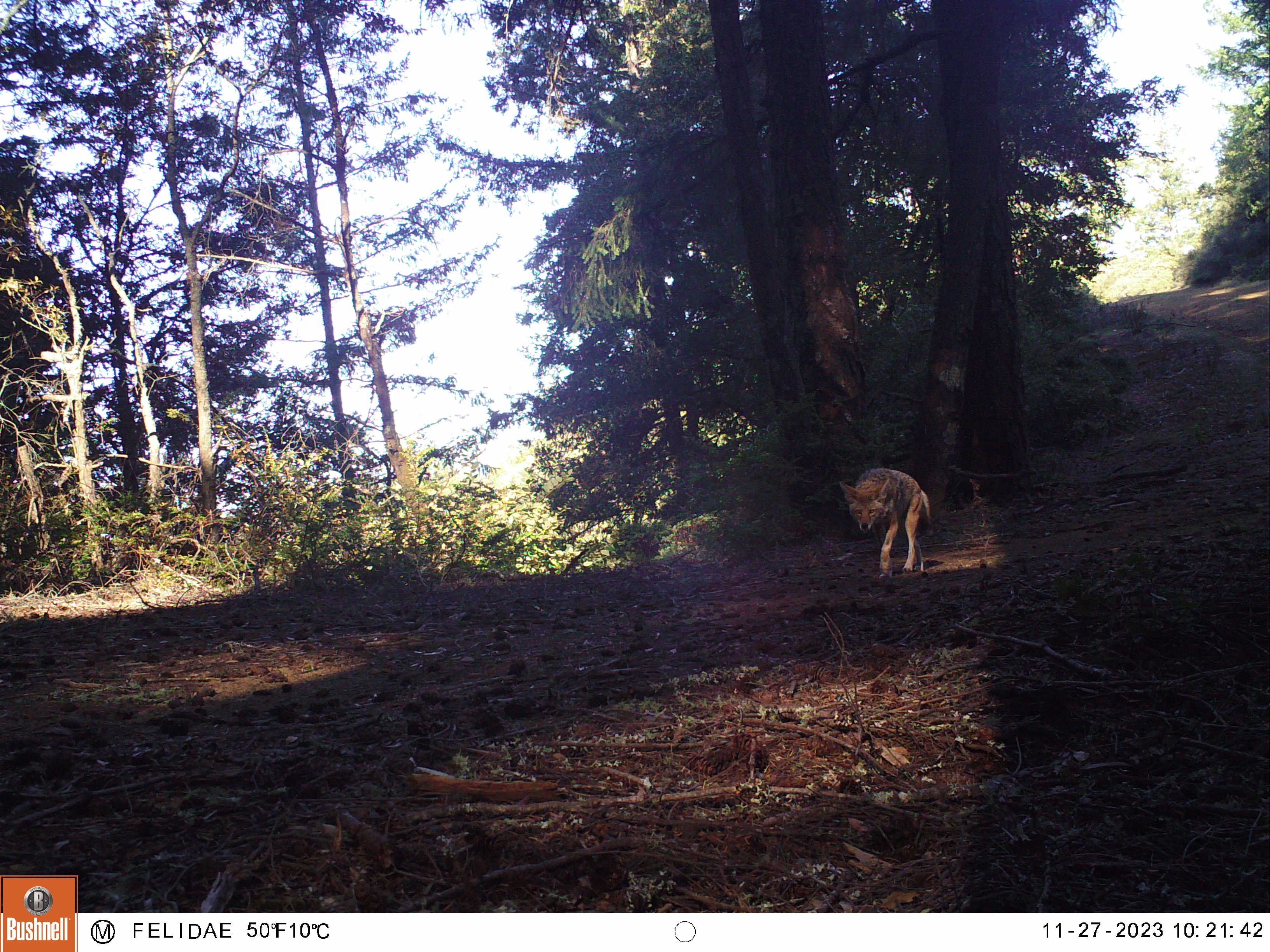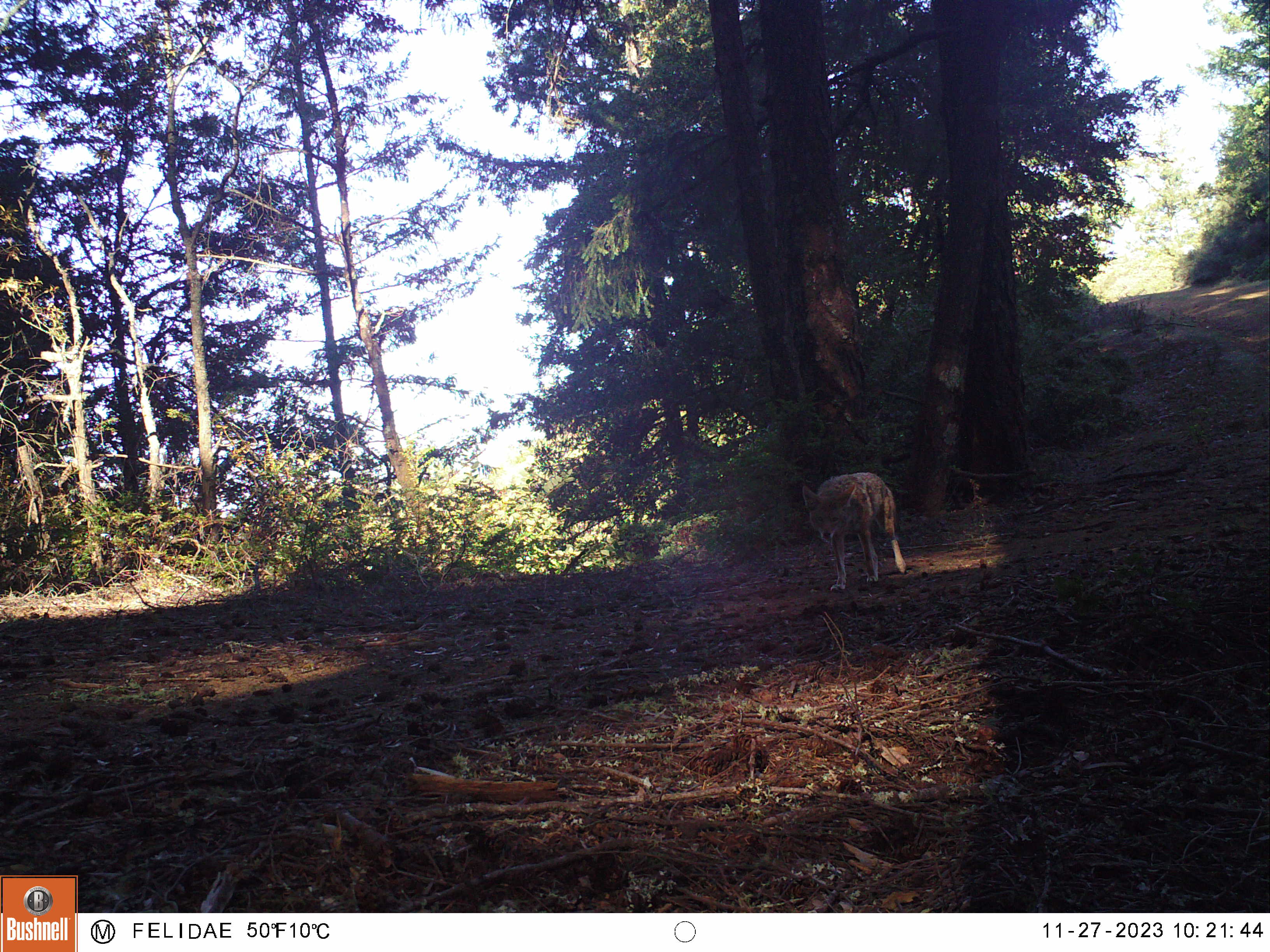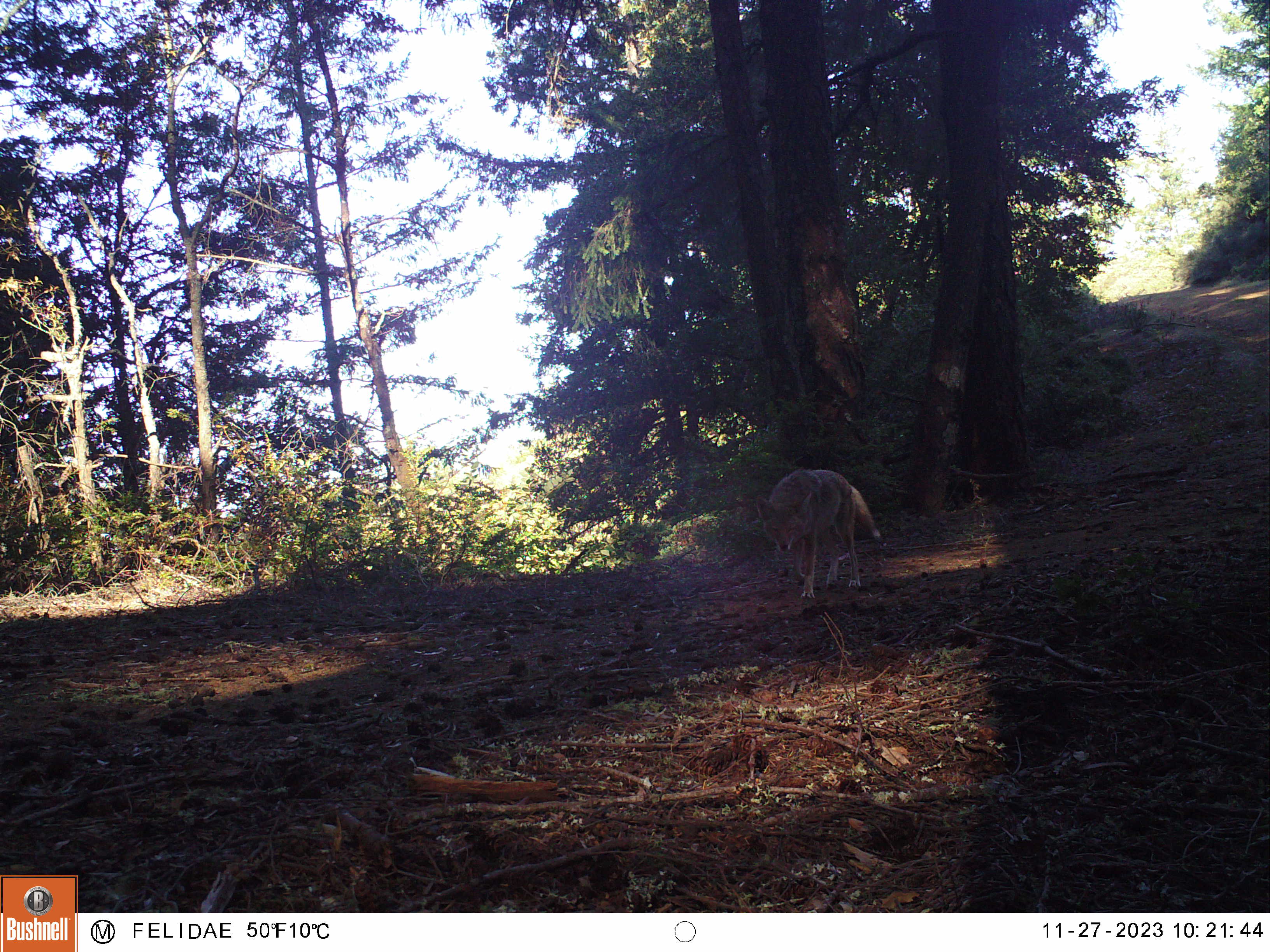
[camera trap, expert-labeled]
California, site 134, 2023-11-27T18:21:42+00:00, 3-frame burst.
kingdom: Animalia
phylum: Chordata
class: Mammalia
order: Carnivora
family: Canidae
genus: Canis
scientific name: Canis latrans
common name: coyote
Coyote (Canis latrans).